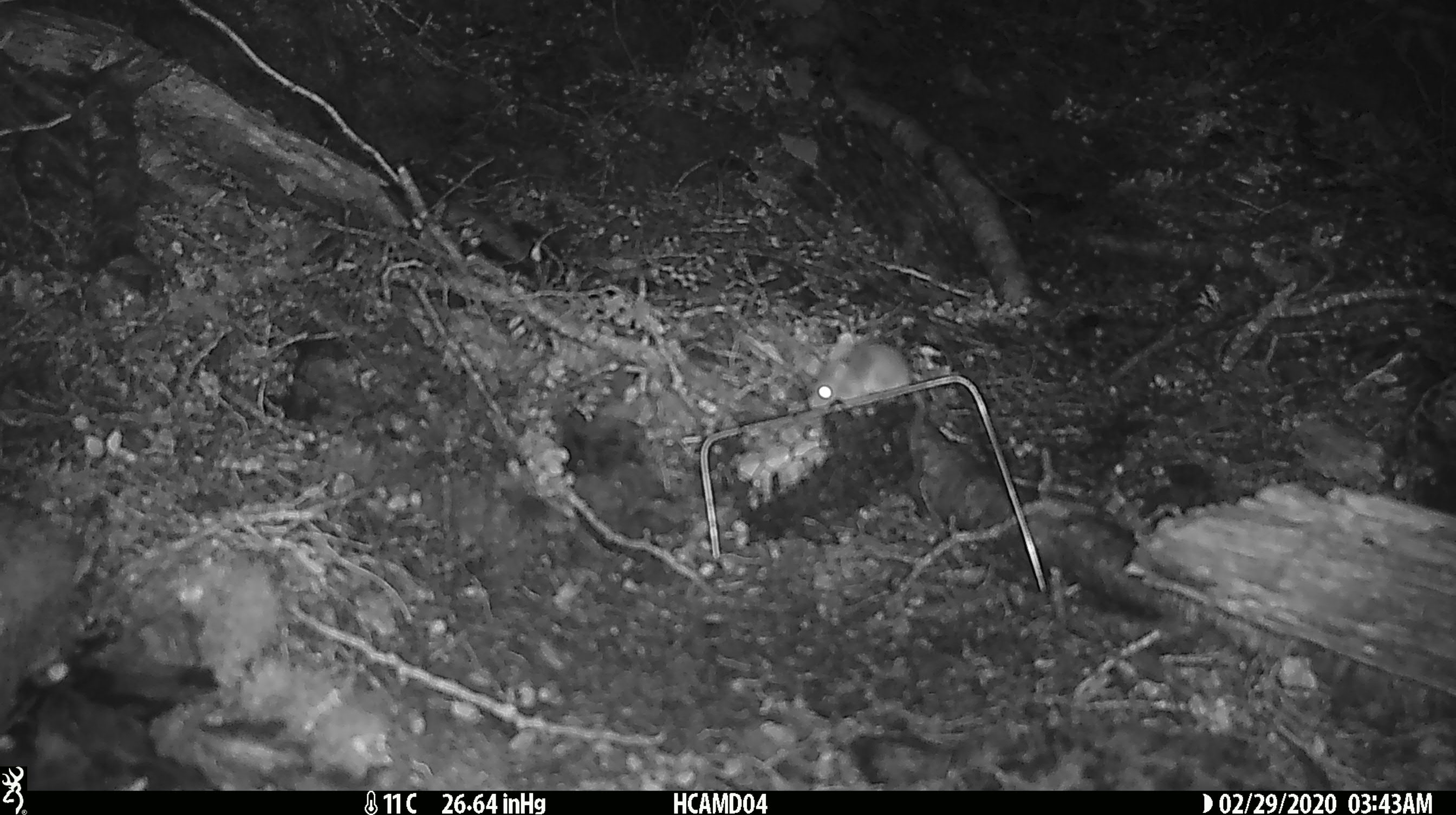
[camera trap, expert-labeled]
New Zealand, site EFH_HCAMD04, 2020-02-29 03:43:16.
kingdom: Animalia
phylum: Chordata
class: Mammalia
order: Rodentia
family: Muridae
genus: Mus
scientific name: Mus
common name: mouse